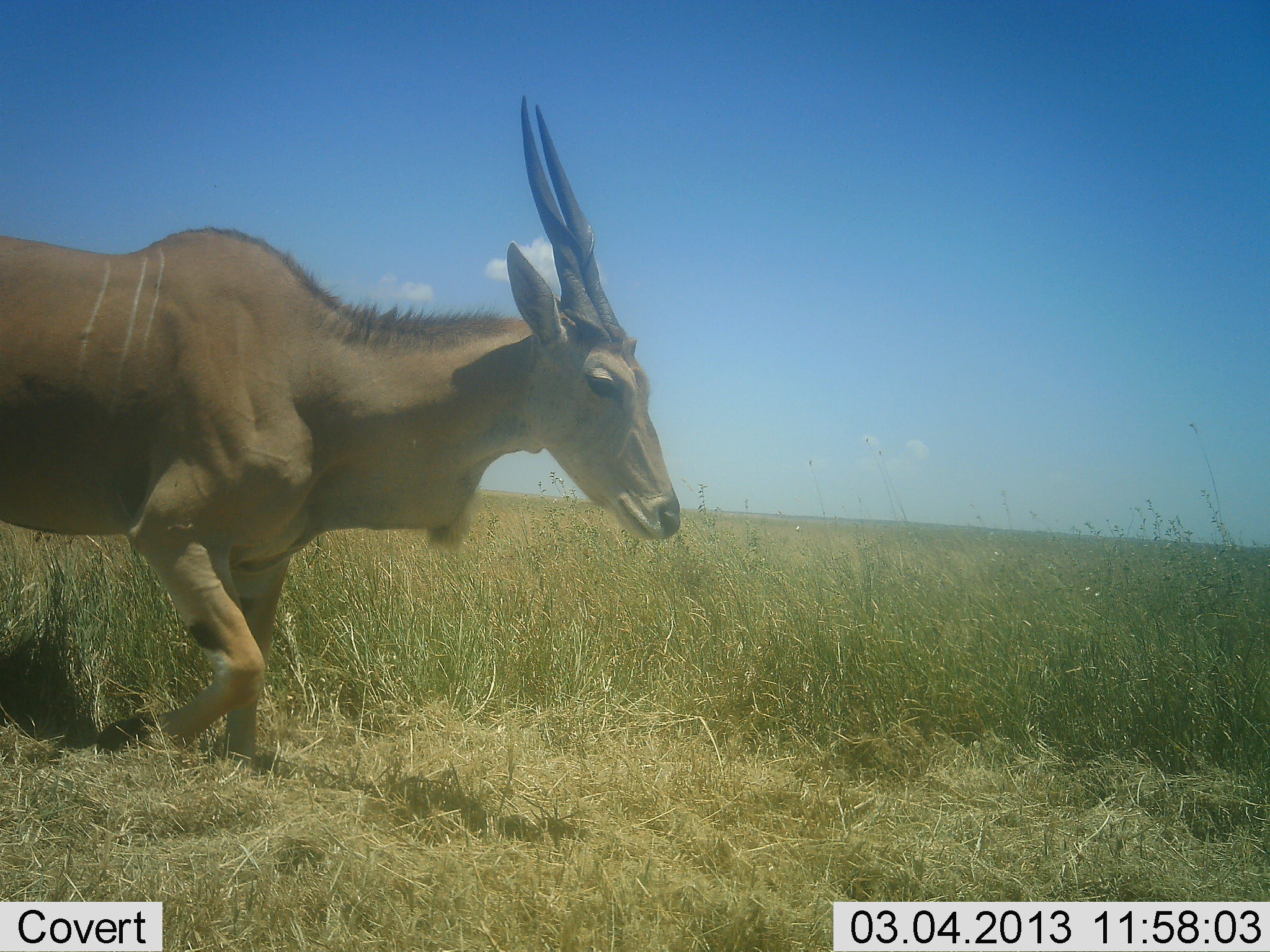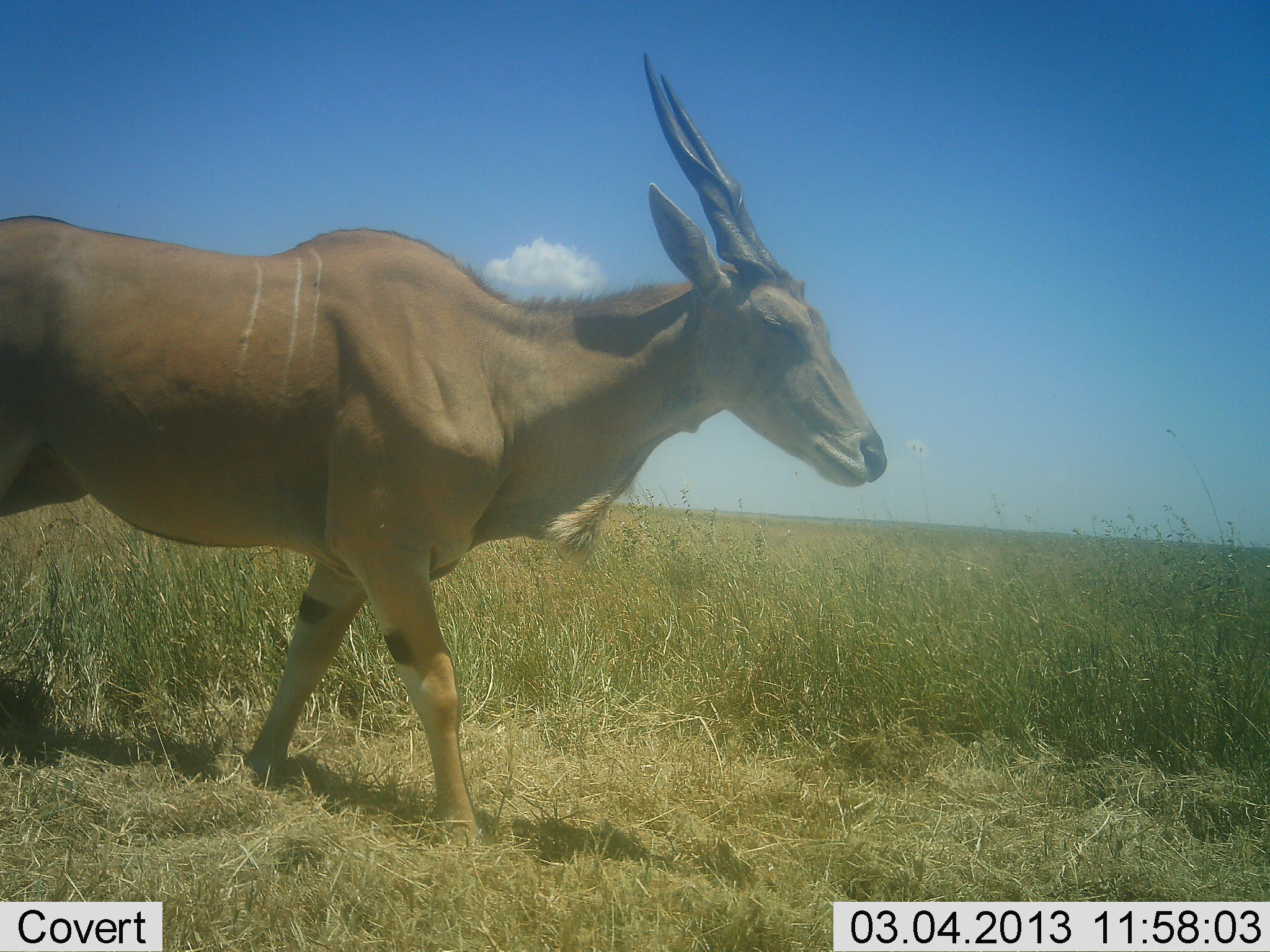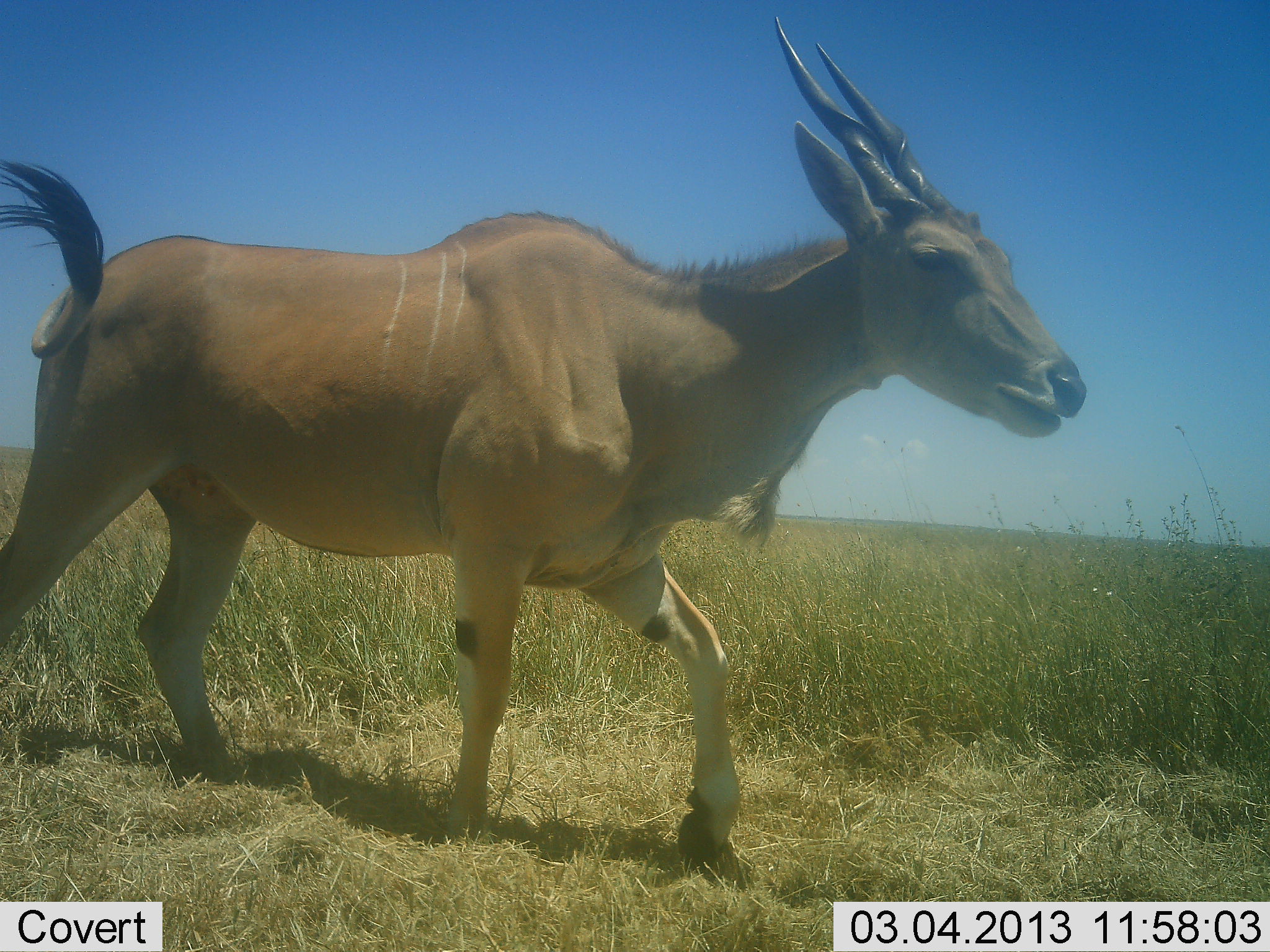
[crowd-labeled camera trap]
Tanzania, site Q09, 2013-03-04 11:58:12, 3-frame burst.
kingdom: Animalia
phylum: Chordata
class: Mammalia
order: Artiodactyla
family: Bovidae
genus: Tragelaphus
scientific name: Tragelaphus oryx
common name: eland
Eland (Tragelaphus oryx), count 1. Behavior (volunteer vote fractions): standing 20%, resting 0%, moving 85%, interacting 0%. Young present (vote fraction): 0%. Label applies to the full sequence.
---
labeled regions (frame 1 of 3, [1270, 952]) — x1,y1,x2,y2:
animal: 0,94,682,779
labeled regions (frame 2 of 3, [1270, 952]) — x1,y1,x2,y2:
animal: 0,50,889,863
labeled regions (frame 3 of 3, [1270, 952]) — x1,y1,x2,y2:
animal: 0,13,1089,875